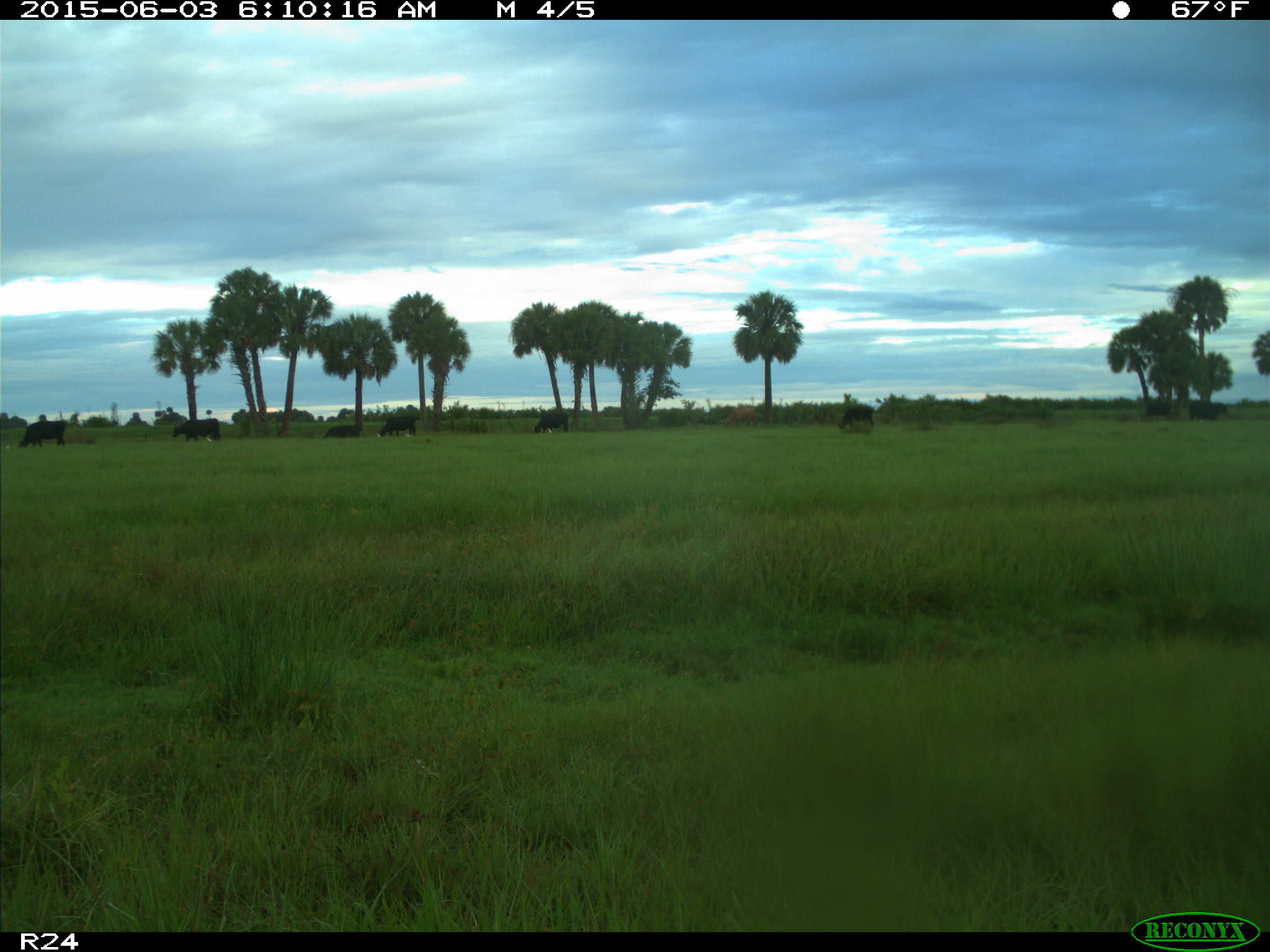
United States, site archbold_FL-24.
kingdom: Animalia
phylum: Chordata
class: Mammalia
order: Artiodactyla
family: Bovidae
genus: Bos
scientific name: Bos taurus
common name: domestic cow